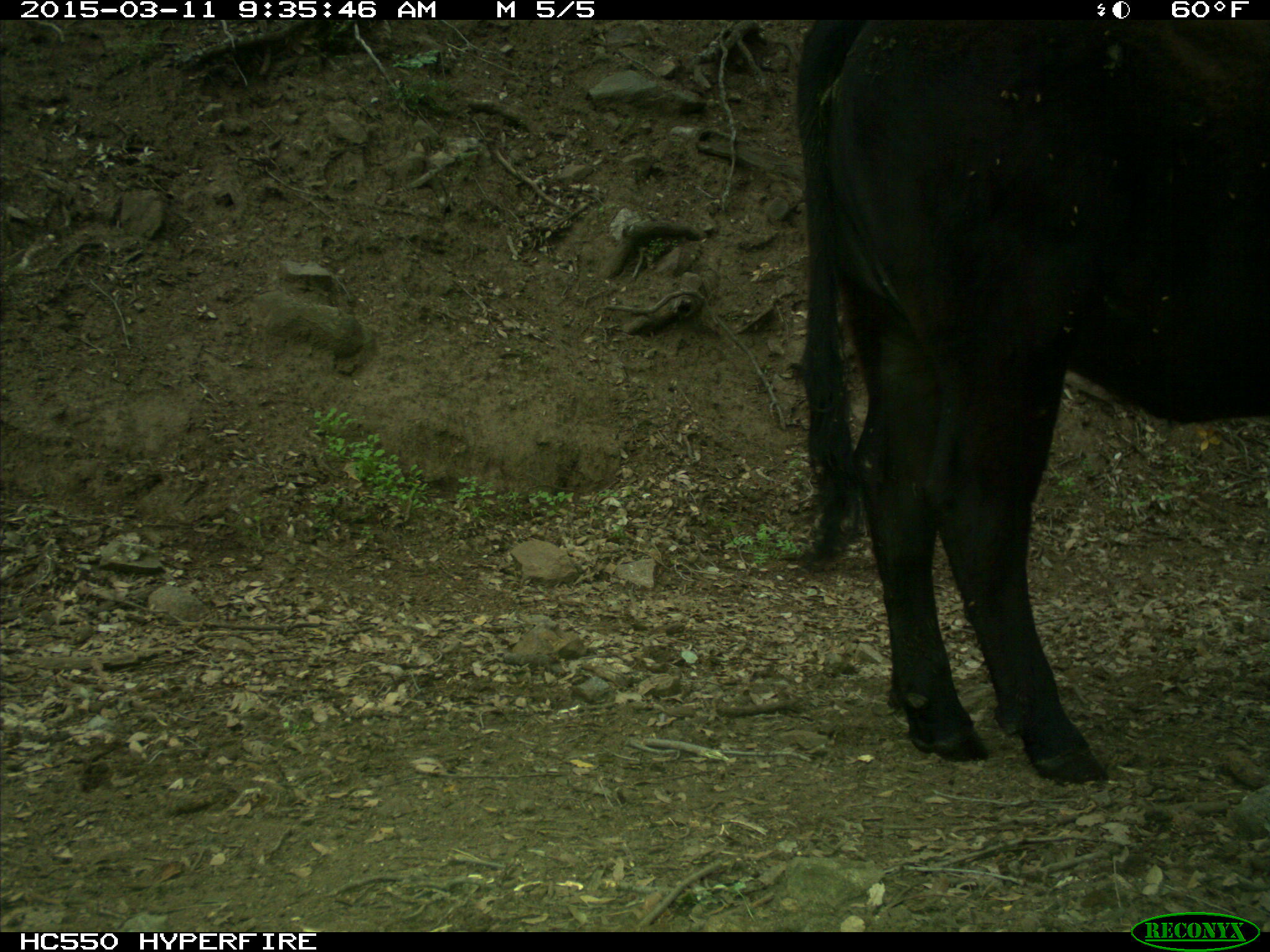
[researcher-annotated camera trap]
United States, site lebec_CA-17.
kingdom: Animalia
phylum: Chordata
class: Mammalia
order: Artiodactyla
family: Bovidae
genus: Bos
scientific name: Bos taurus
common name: domestic cow